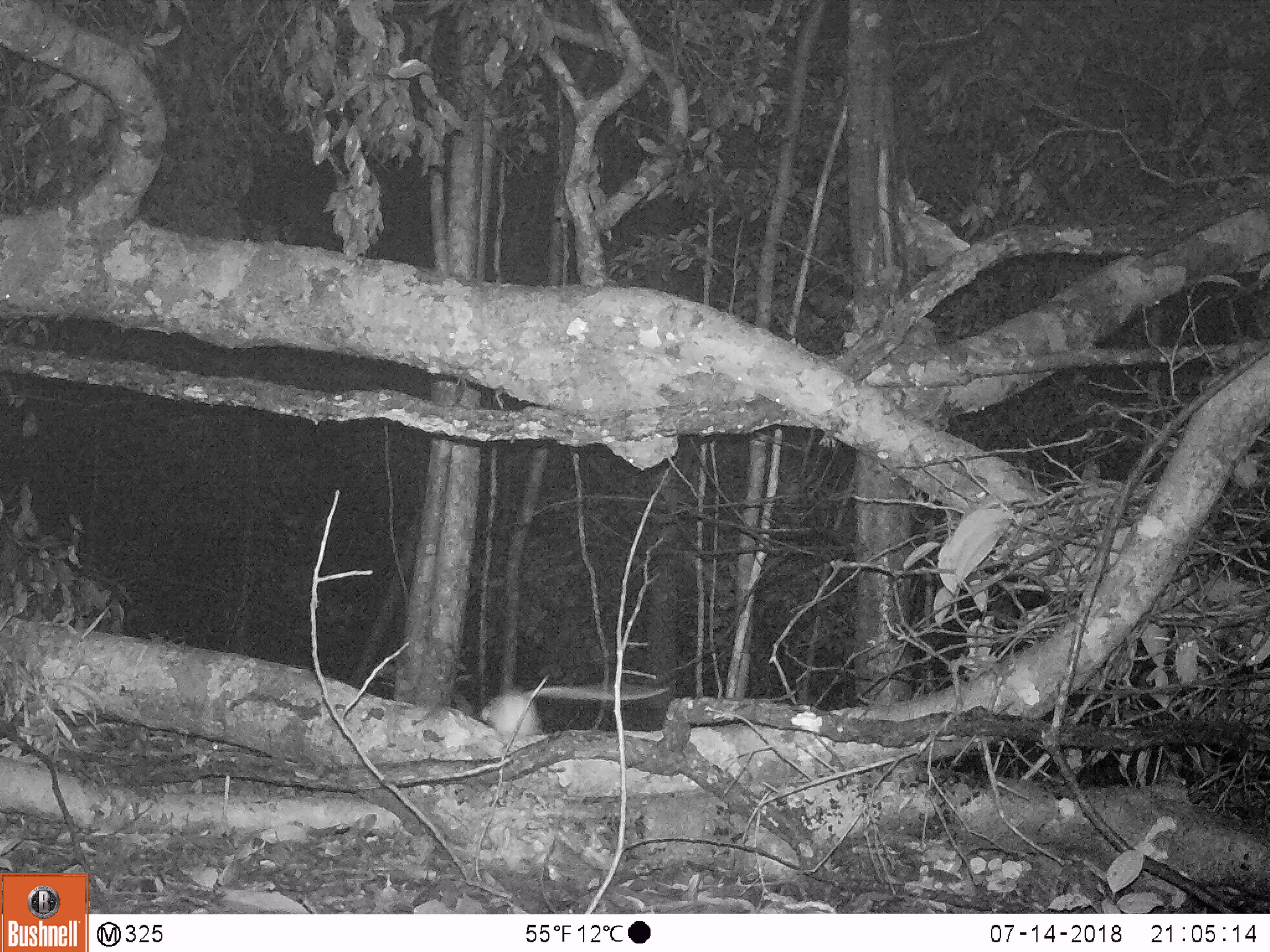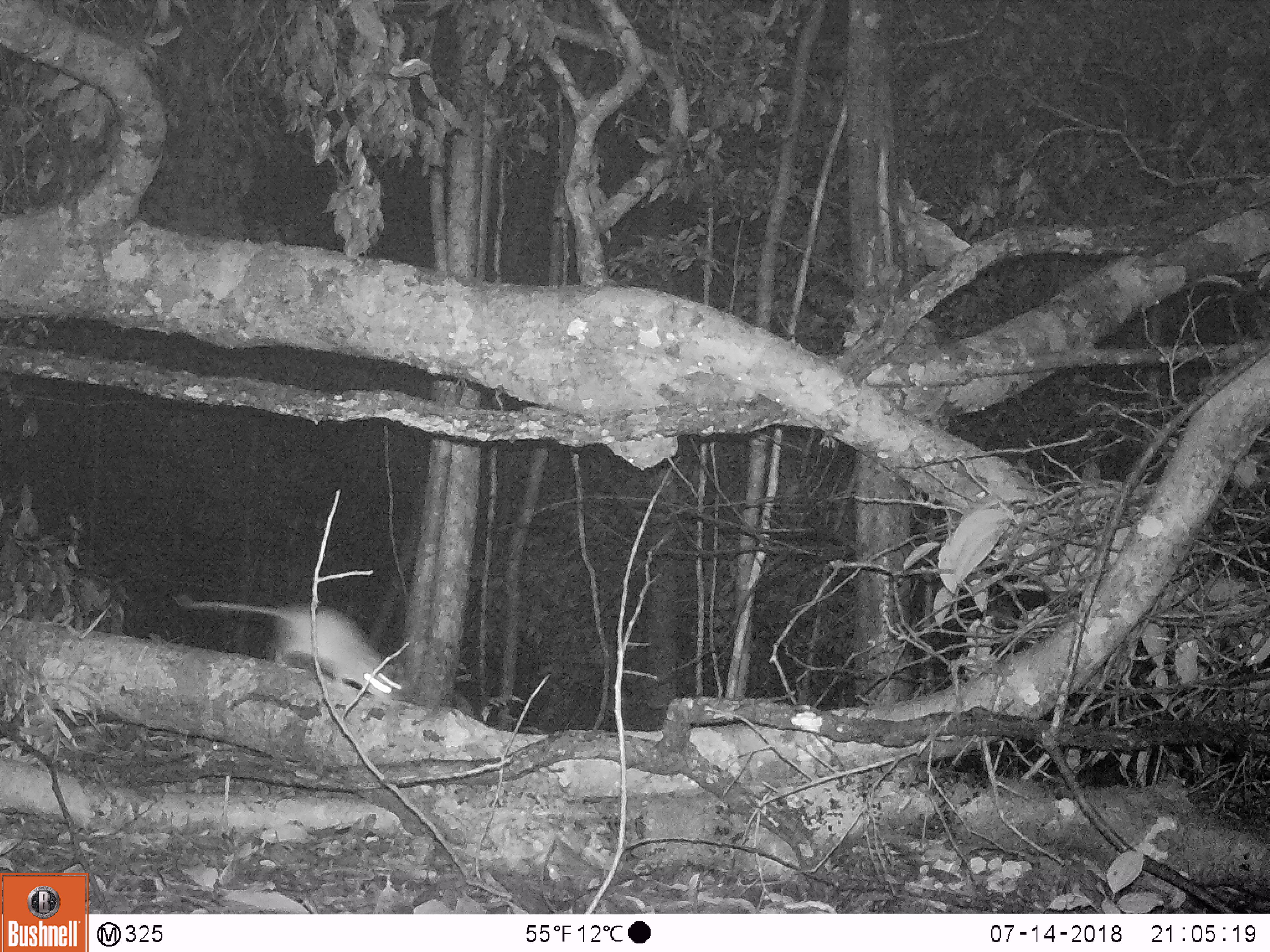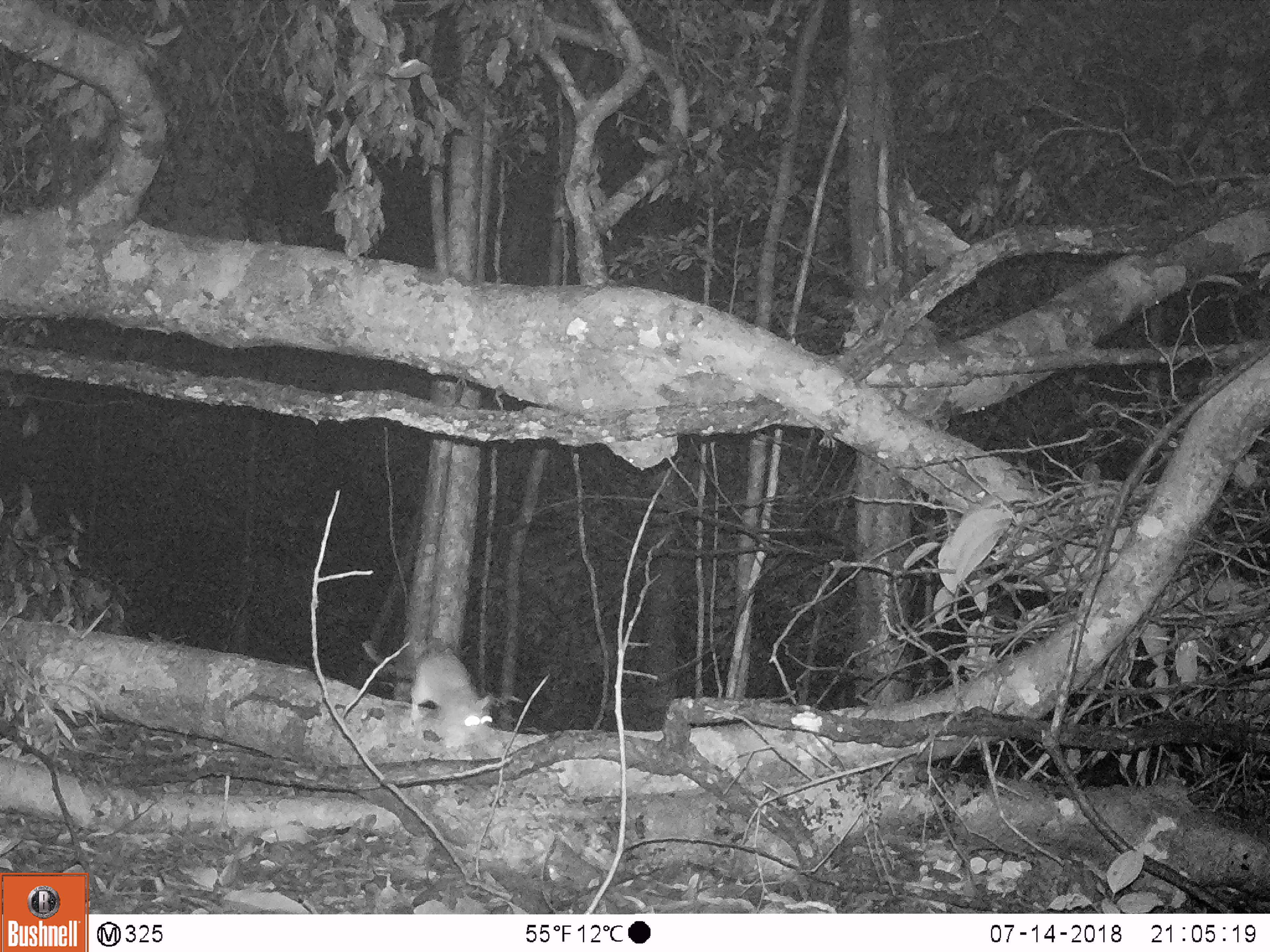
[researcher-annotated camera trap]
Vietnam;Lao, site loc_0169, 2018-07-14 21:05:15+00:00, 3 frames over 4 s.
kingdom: Animalia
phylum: Chordata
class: Mammalia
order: Rodentia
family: Muridae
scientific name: Muridae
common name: old-world mice and rats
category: unidentified murid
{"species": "unidentified murid (old-world mice and rats) (Muridae)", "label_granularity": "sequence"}